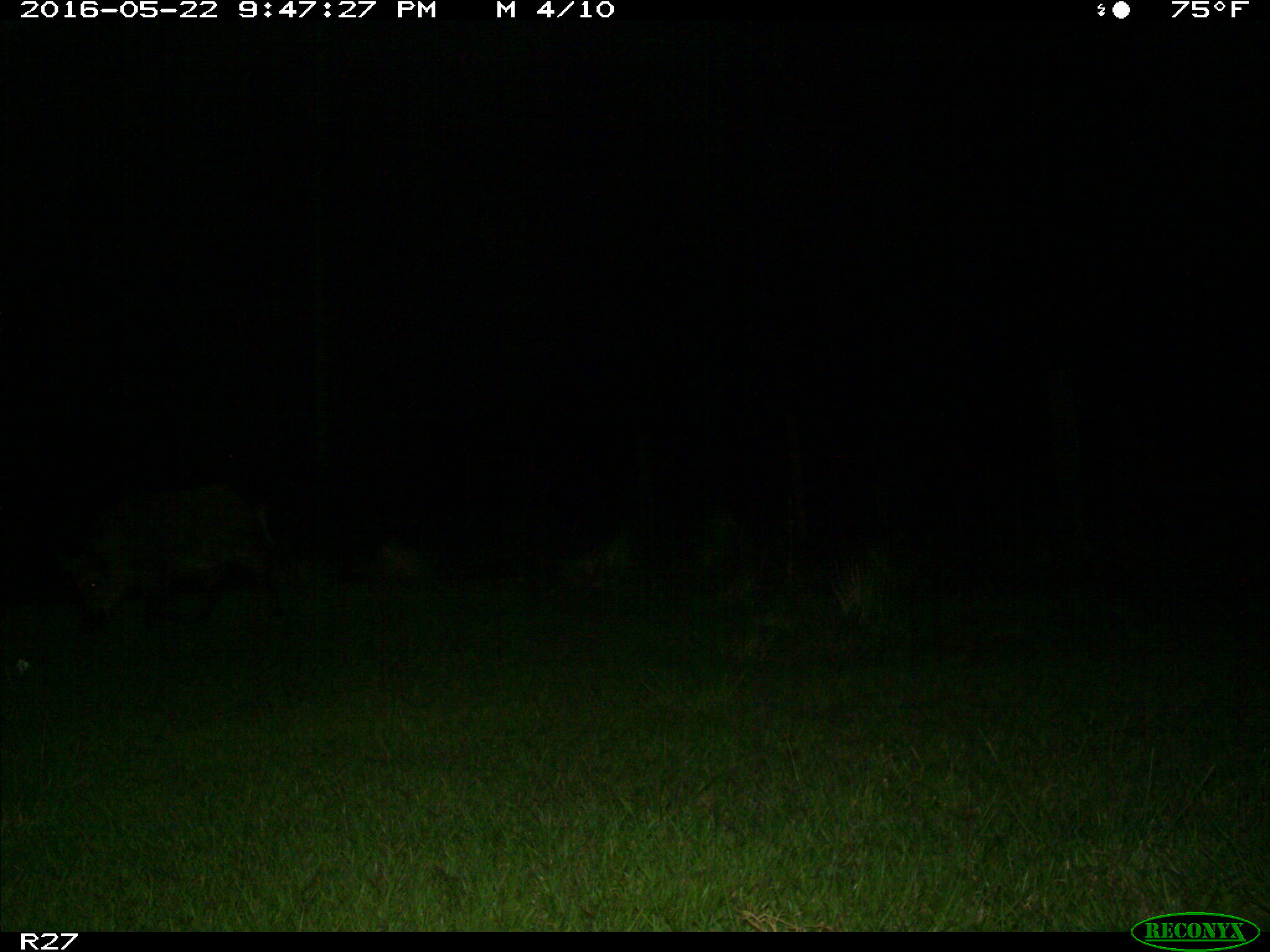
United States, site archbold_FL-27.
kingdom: Animalia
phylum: Chordata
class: Mammalia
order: Artiodactyla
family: Suidae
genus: Sus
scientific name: Sus scrofa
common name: wild boar